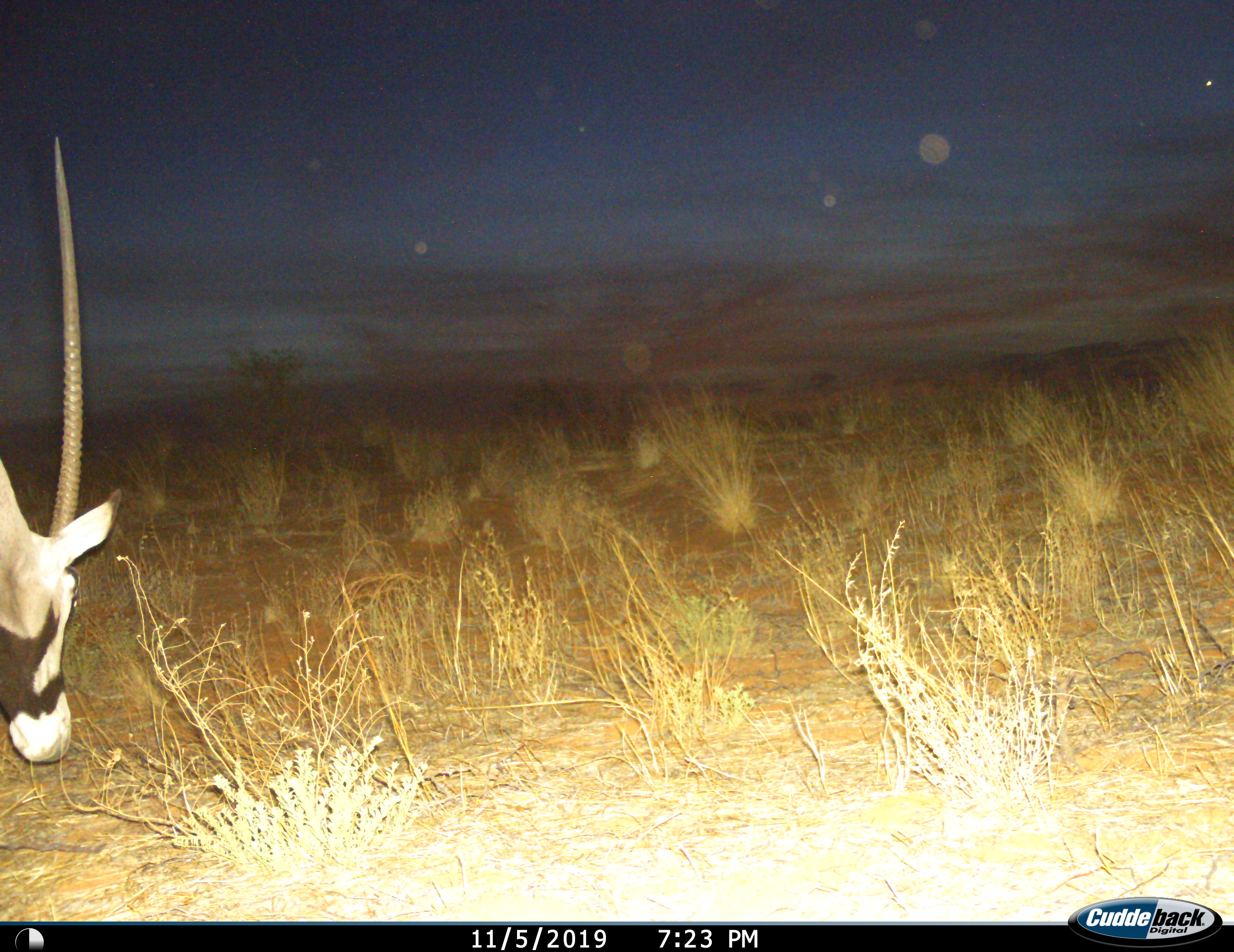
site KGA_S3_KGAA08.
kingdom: Animalia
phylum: Chordata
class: Mammalia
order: Artiodactyla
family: Bovidae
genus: Oryx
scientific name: Oryx gazella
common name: gemsbok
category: oryx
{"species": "oryx (gemsbok) (Oryx gazella)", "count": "1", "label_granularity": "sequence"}